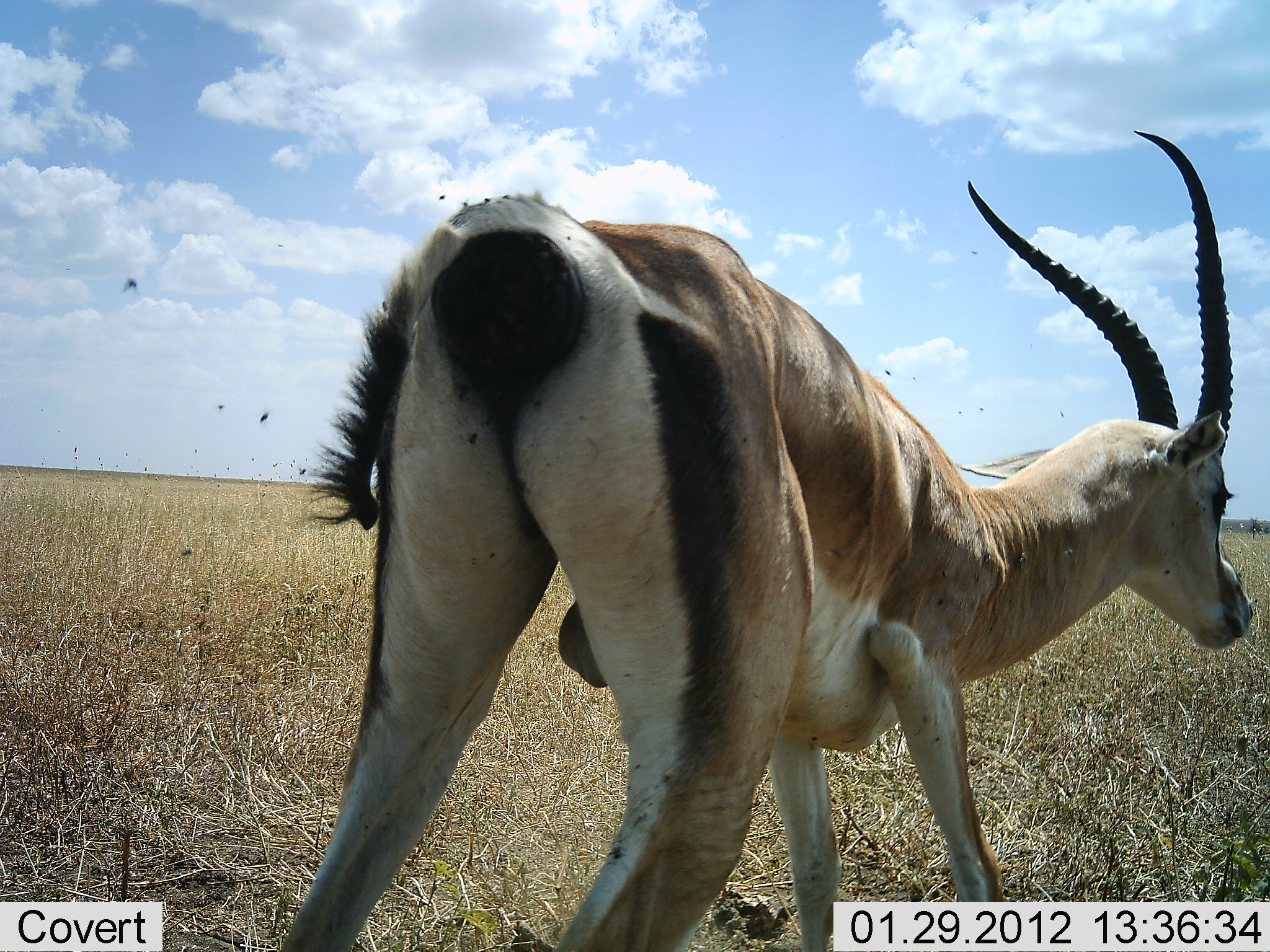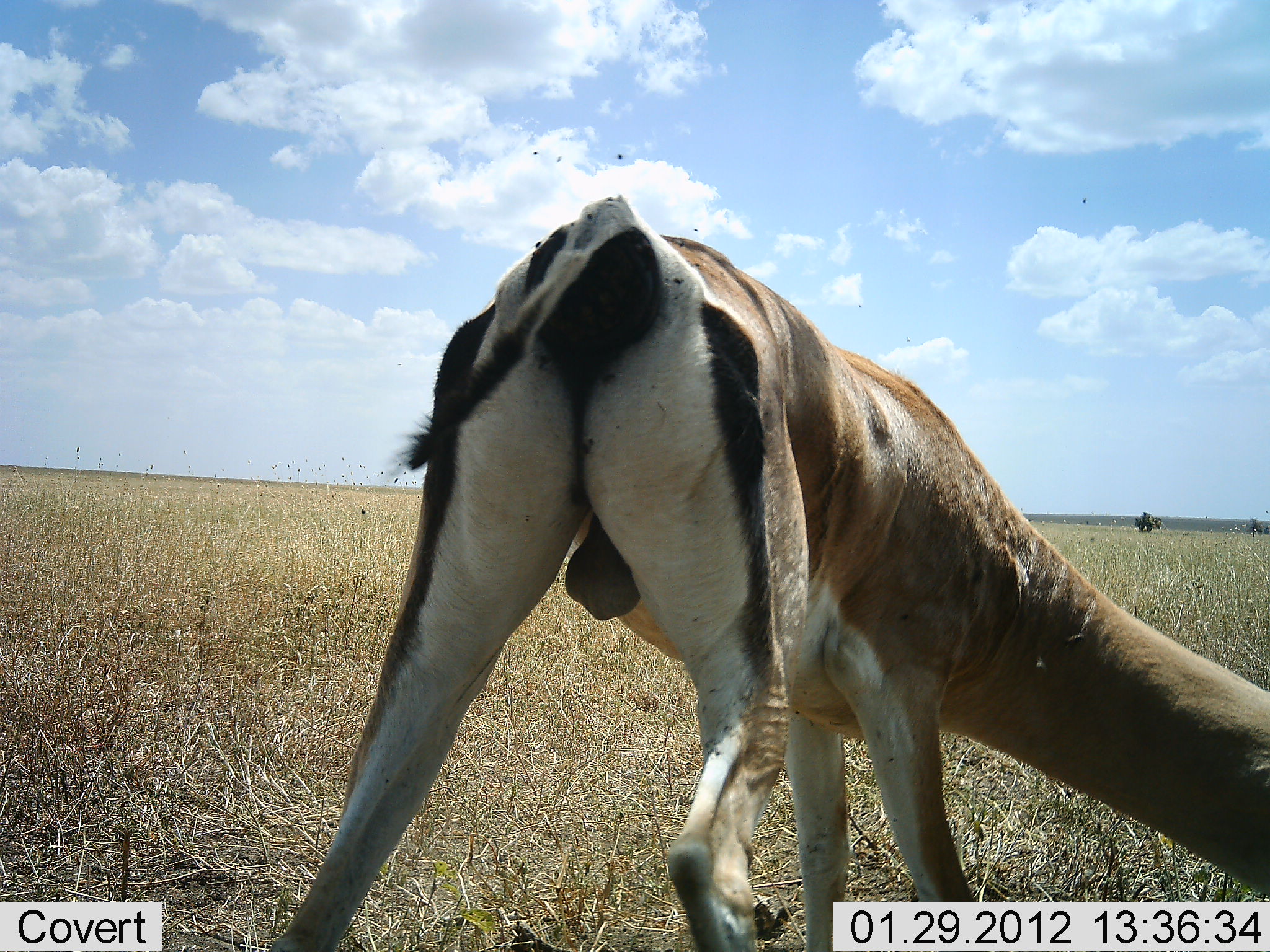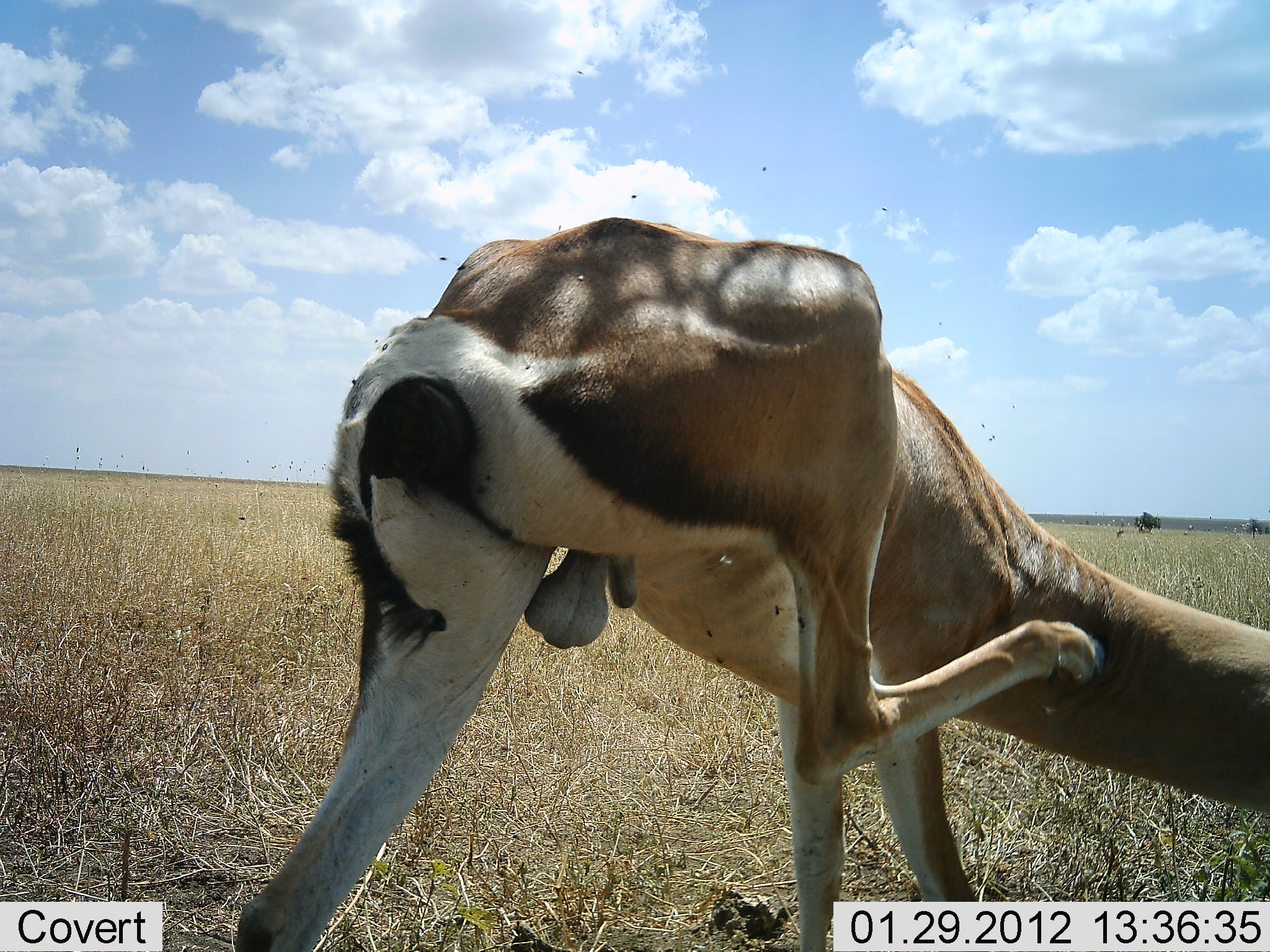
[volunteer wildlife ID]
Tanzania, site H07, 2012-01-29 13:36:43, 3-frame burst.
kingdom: Animalia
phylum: Chordata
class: Mammalia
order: Artiodactyla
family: Bovidae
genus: Nanger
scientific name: Nanger granti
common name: grant's gazelle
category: gazellegrants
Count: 1.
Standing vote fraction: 43%.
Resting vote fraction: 0%.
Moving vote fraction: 14%.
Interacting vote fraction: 0%.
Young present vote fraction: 0%.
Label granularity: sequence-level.